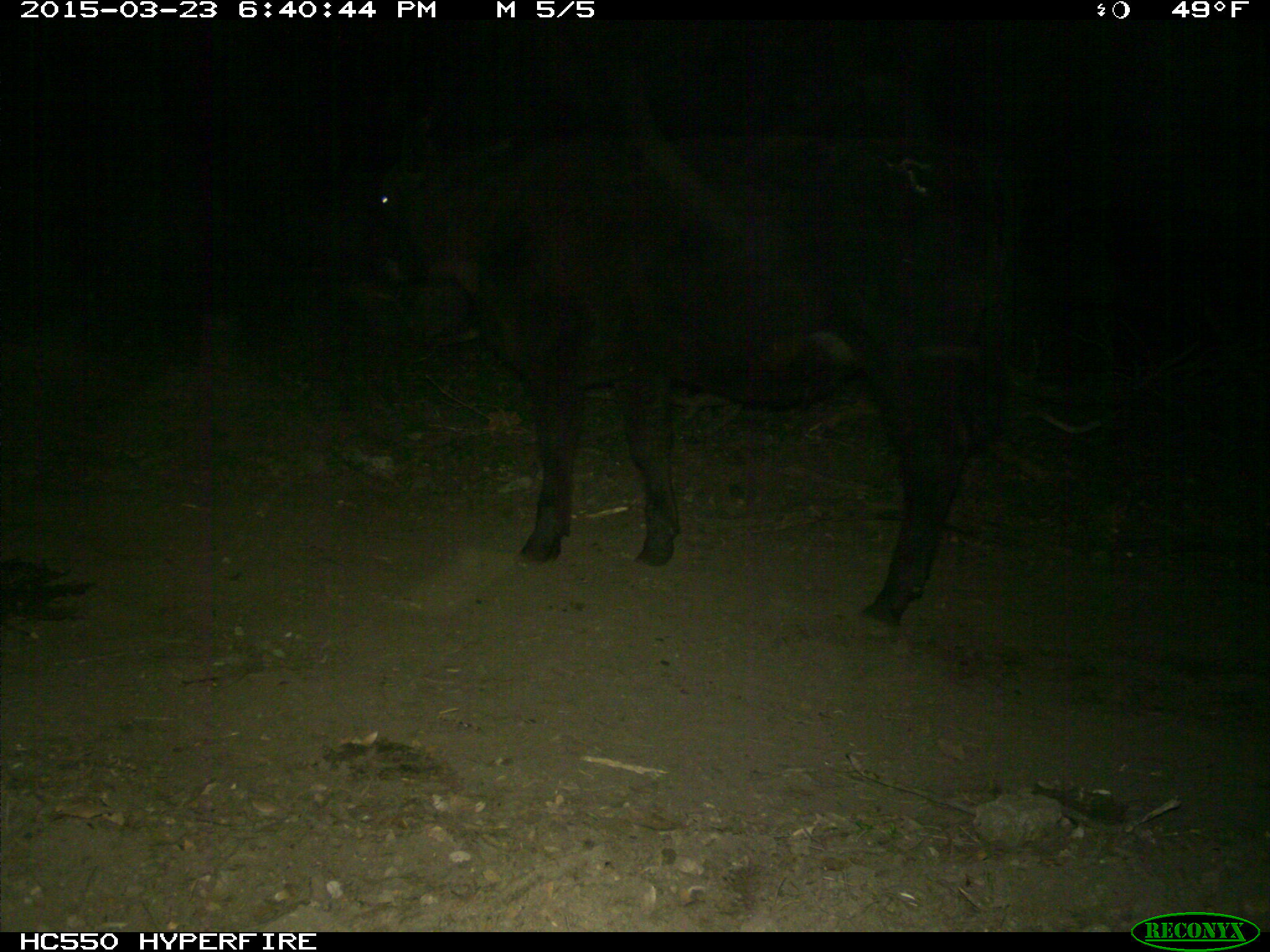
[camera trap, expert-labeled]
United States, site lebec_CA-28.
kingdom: Animalia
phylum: Chordata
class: Mammalia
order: Artiodactyla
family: Bovidae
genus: Bos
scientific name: Bos taurus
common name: domestic cow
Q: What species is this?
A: Bos taurus (domestic cow).